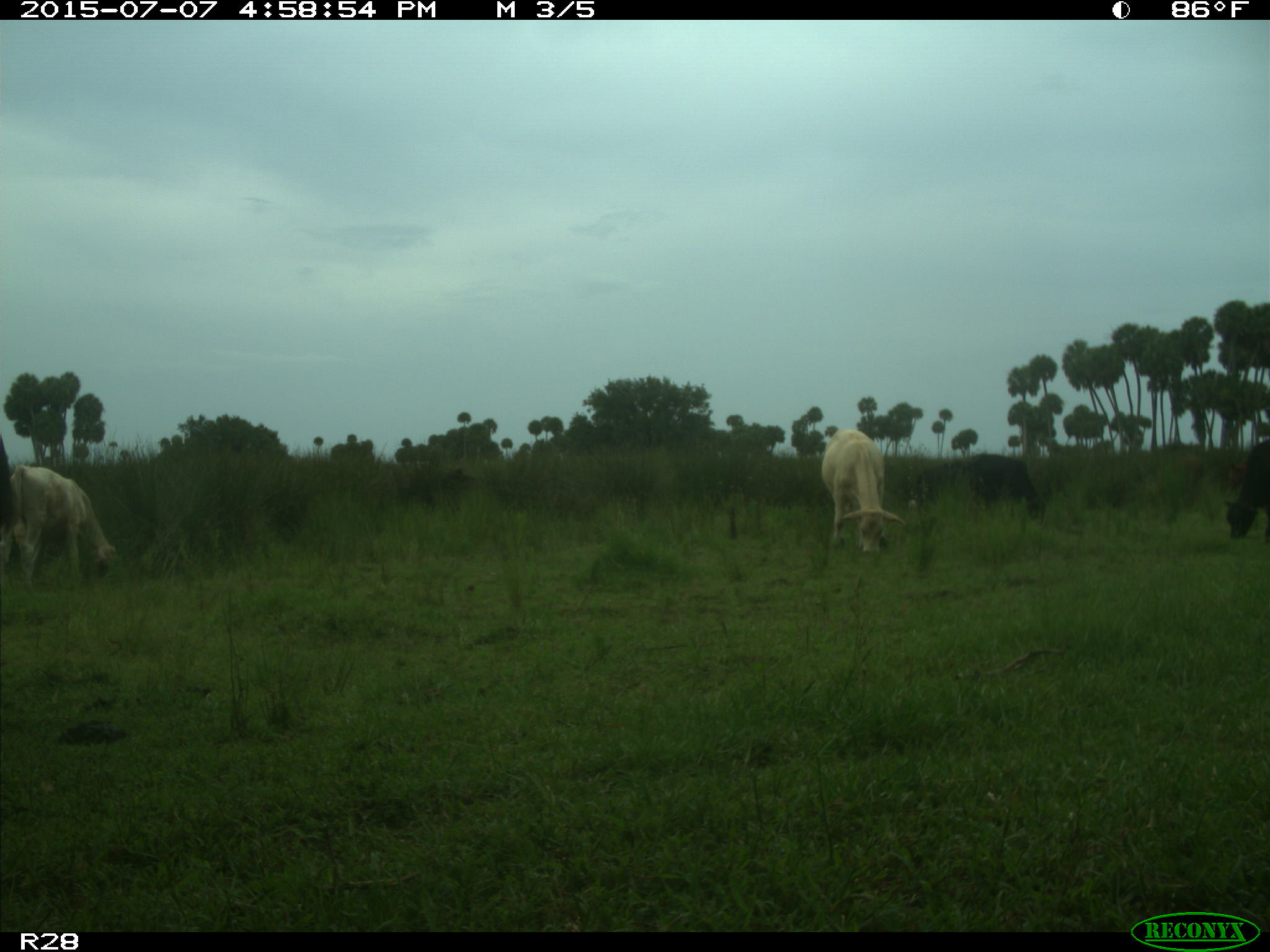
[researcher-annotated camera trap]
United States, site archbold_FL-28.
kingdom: Animalia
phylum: Chordata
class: Mammalia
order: Artiodactyla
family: Bovidae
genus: Bos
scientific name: Bos taurus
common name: domestic cow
Bos taurus (domestic cow).